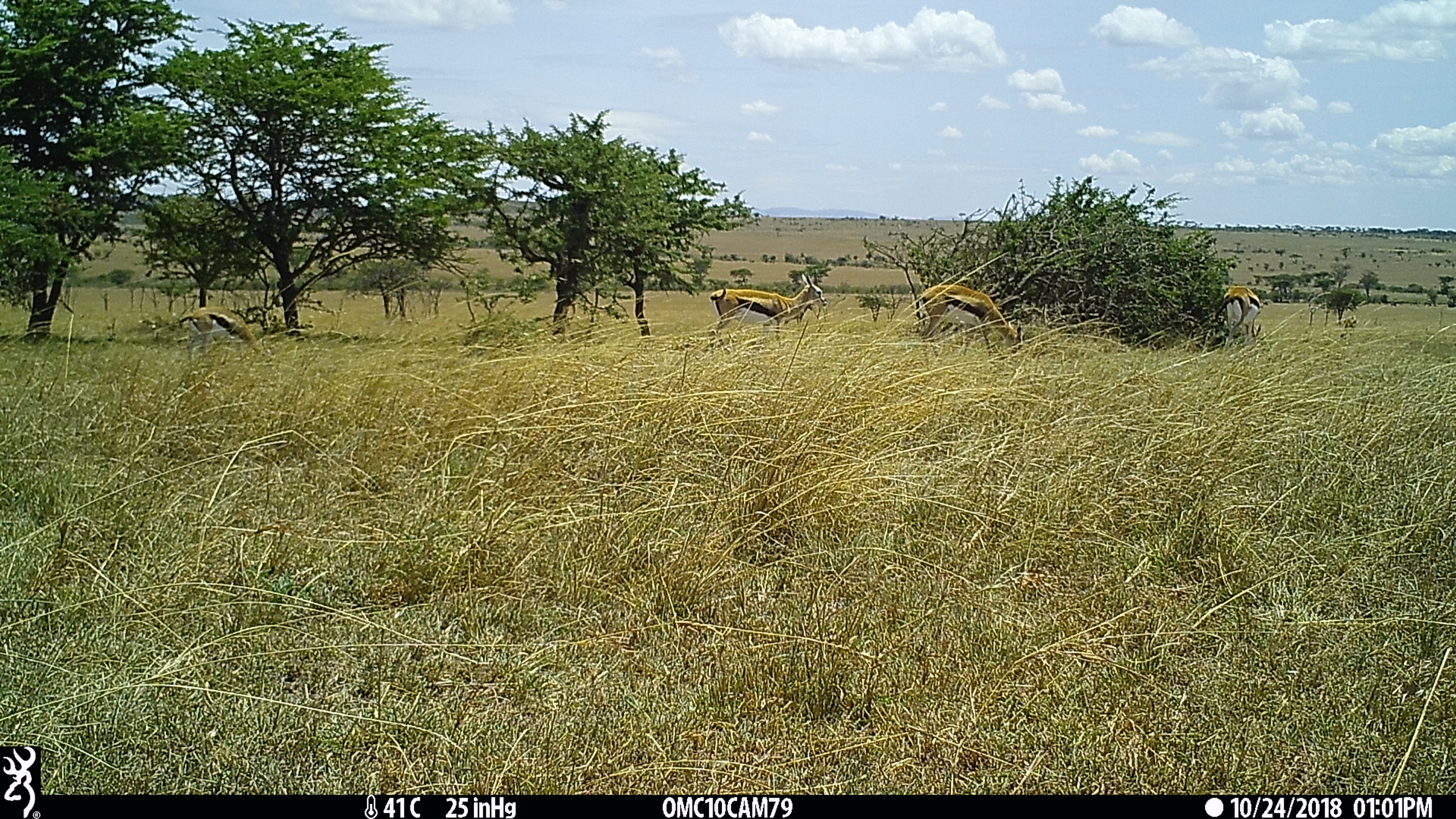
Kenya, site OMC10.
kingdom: Animalia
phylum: Chordata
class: Mammalia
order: Artiodactyla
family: Bovidae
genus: Eudorcas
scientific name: Eudorcas thomsonii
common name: thomon's gazelle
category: gazelle thomsons